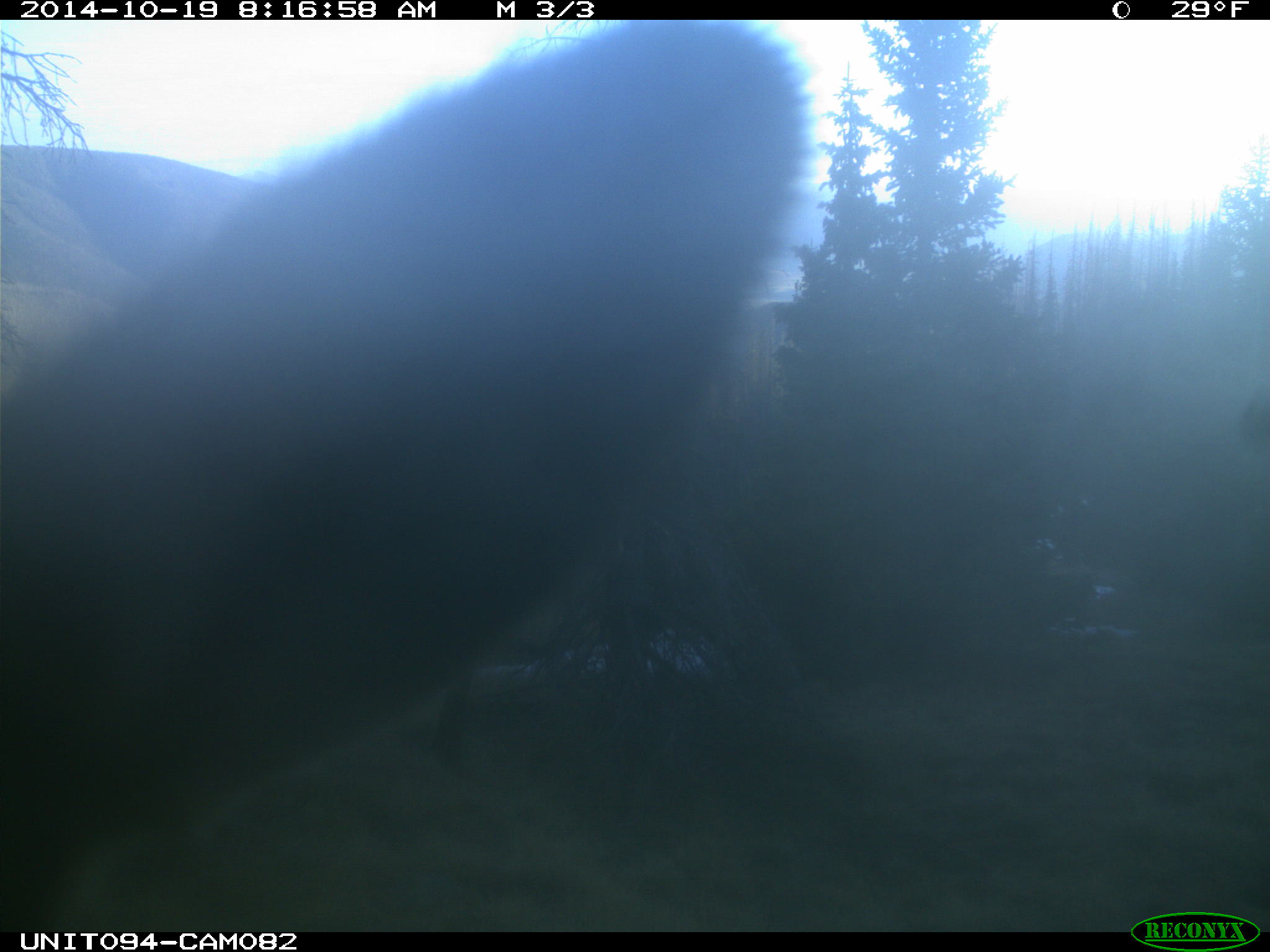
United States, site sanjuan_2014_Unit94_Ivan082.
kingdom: Animalia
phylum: Chordata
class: Mammalia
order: Artiodactyla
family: Cervidae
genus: Cervus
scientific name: Cervus elaphus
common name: red deer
Cervus elaphus (red deer).